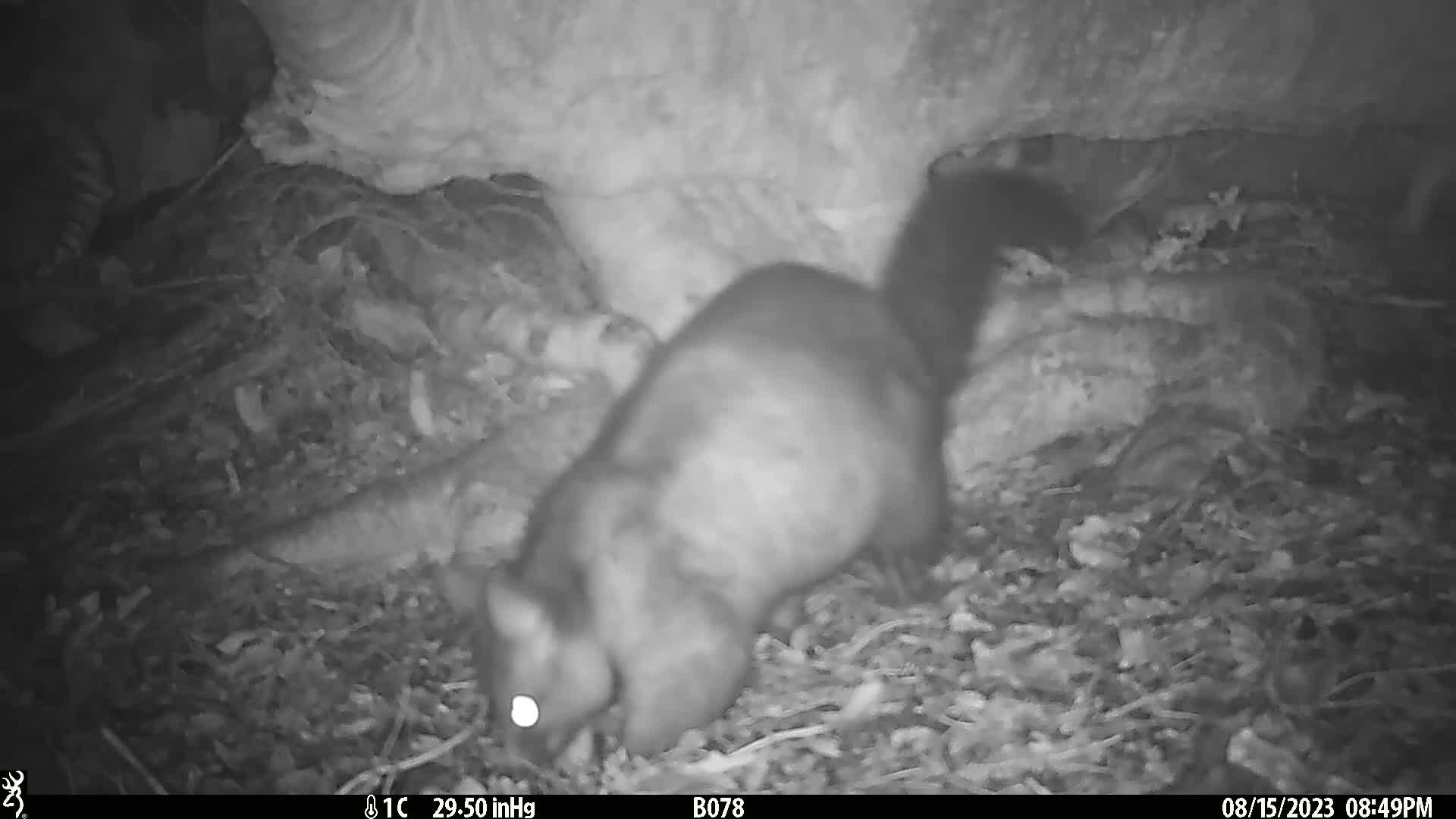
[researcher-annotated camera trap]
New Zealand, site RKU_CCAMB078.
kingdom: Animalia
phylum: Chordata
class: Mammalia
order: Diprotodontia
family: Phalangeridae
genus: Trichosurus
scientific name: Trichosurus vulpecula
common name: common brushtail possum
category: possum